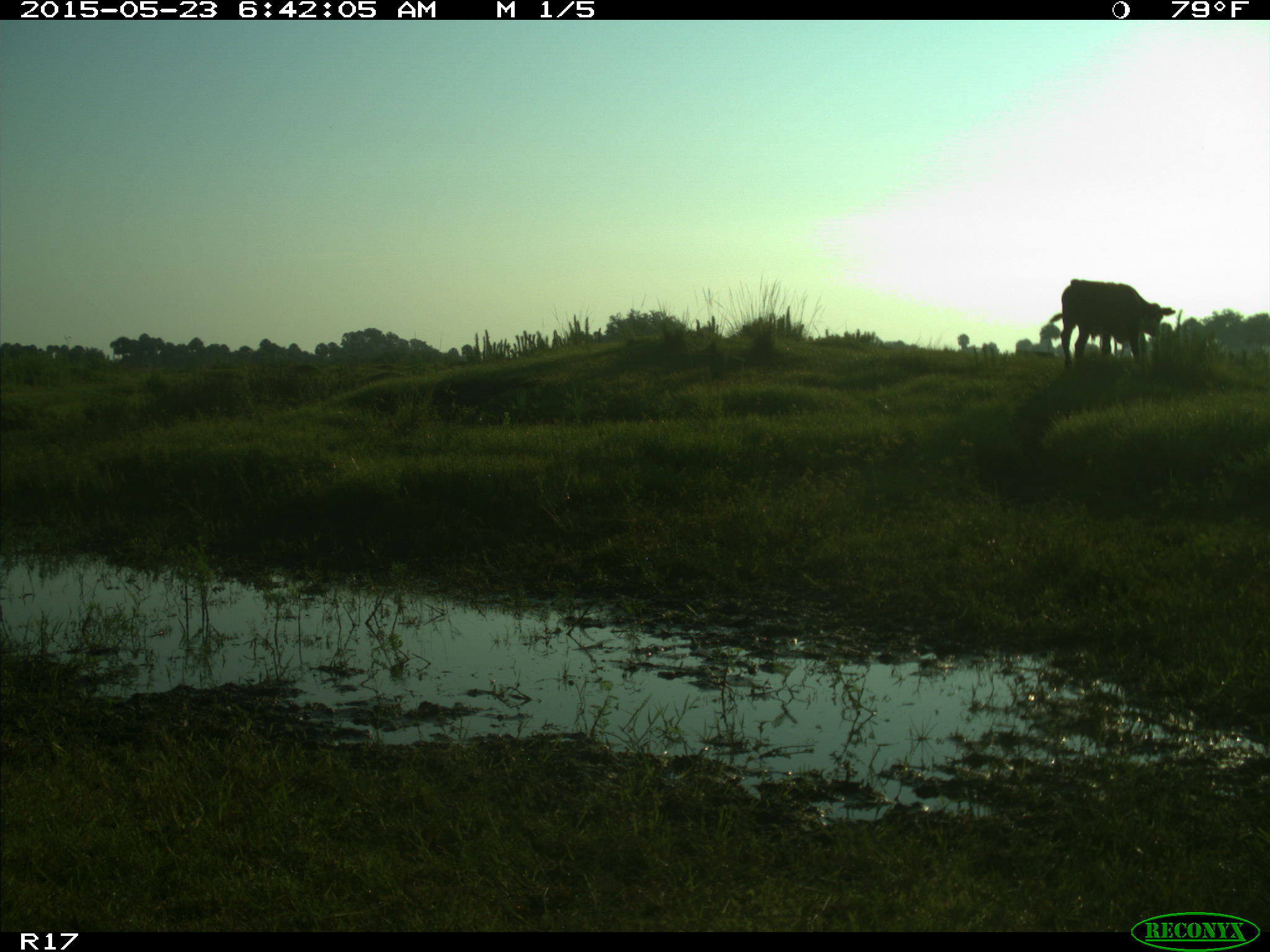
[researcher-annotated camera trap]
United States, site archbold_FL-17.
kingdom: Animalia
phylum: Chordata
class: Mammalia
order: Artiodactyla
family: Bovidae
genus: Bos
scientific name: Bos taurus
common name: domestic cow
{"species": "Bos taurus (domestic cow)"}